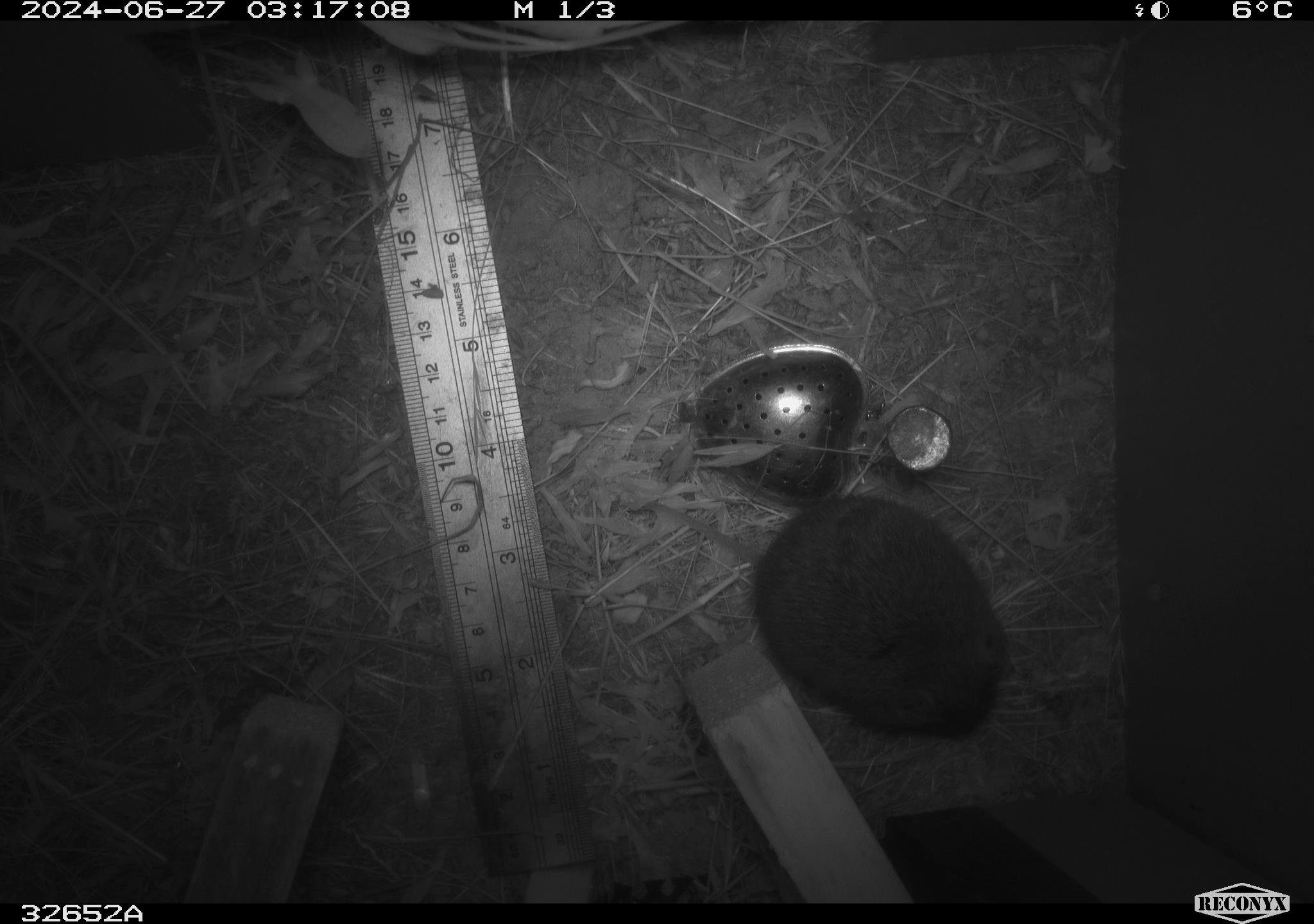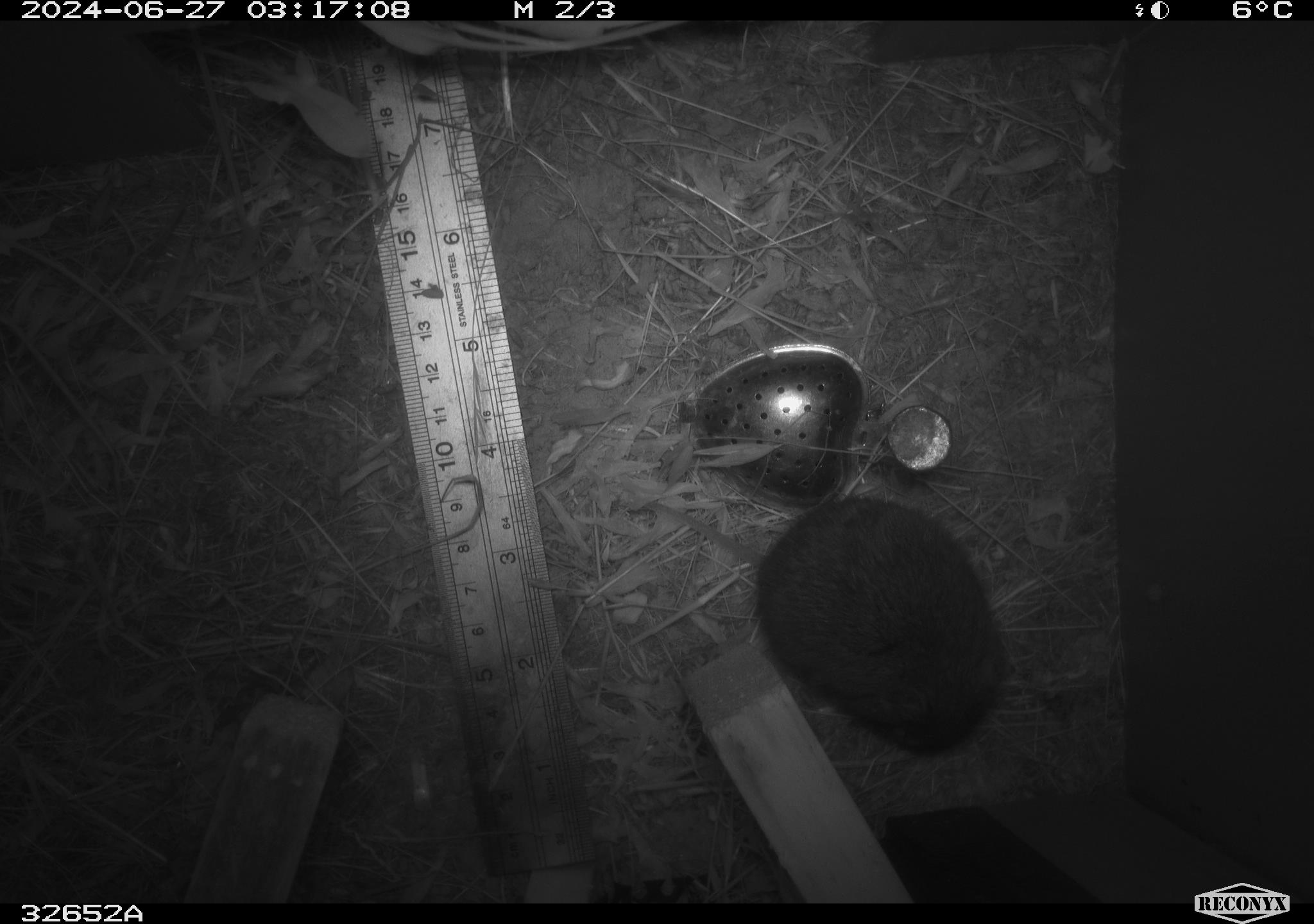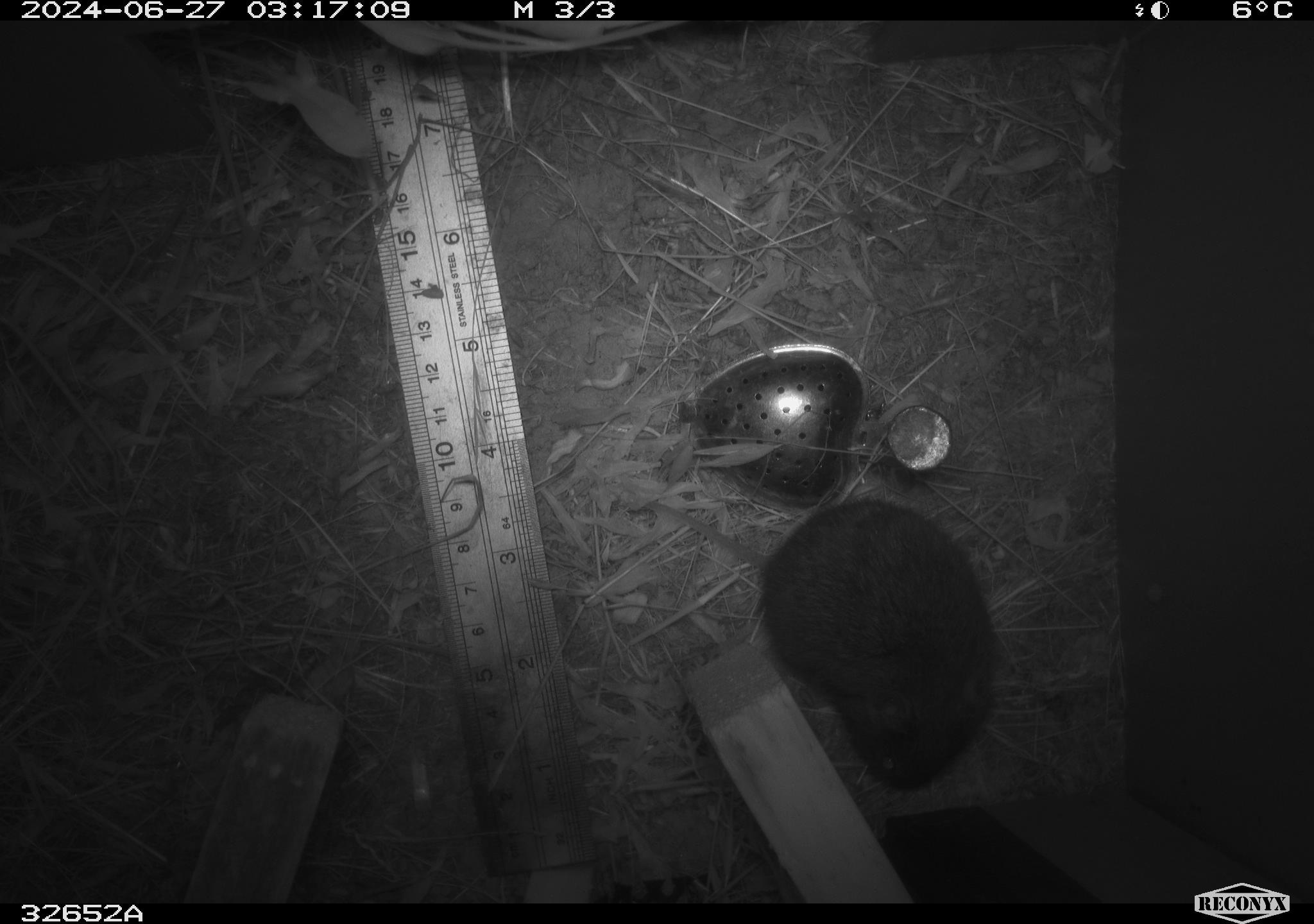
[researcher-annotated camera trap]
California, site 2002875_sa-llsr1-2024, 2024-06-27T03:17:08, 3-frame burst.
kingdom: Animalia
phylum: Chordata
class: Mammalia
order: Rodentia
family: Cricetidae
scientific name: Arvicolinae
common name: voles, lemmings, and muskrats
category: arvicolinae subfamily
Arvicolinae subfamily (voles, lemmings, and muskrats) (Arvicolinae).